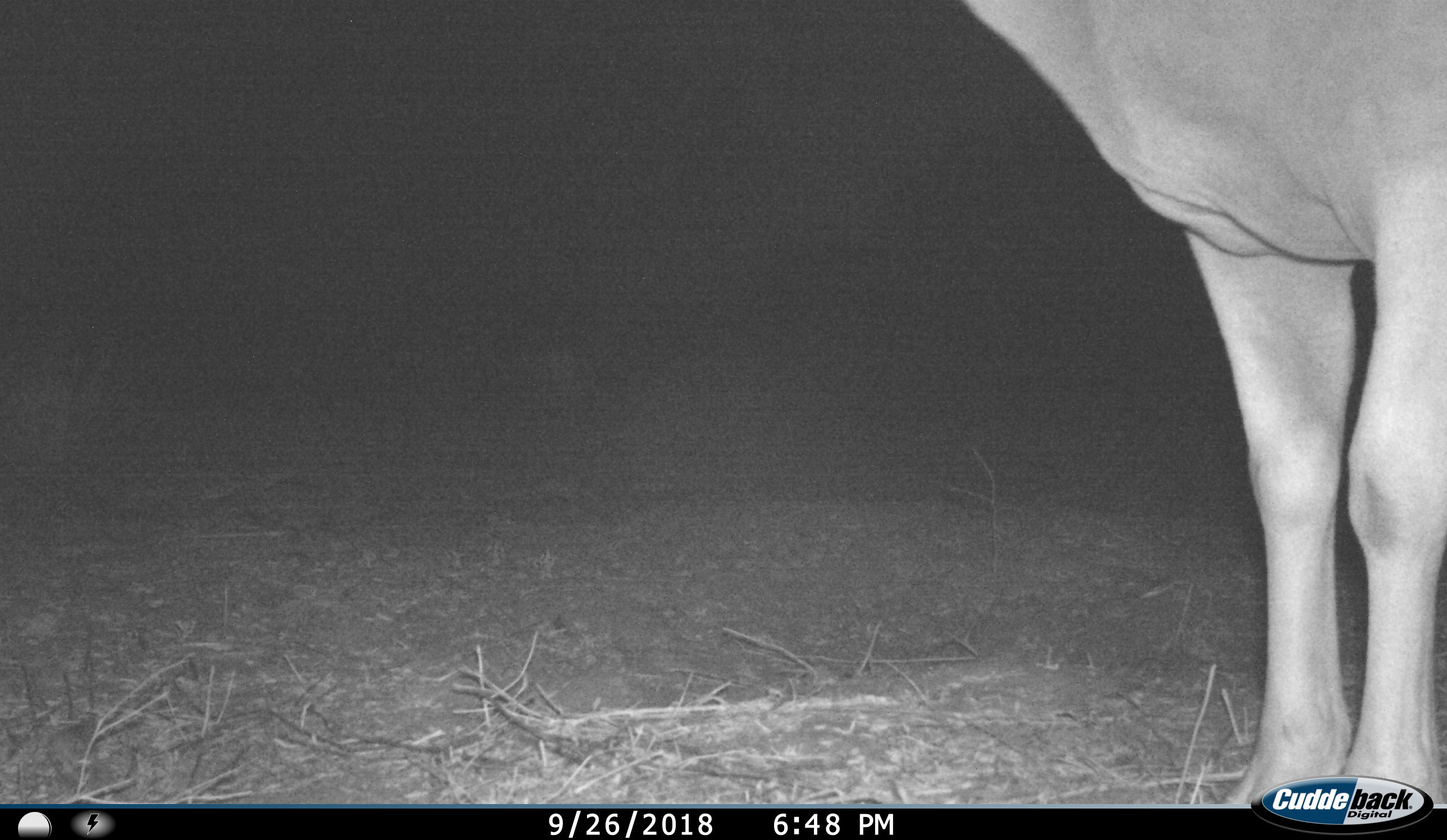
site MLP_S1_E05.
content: unidentified animal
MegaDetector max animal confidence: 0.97